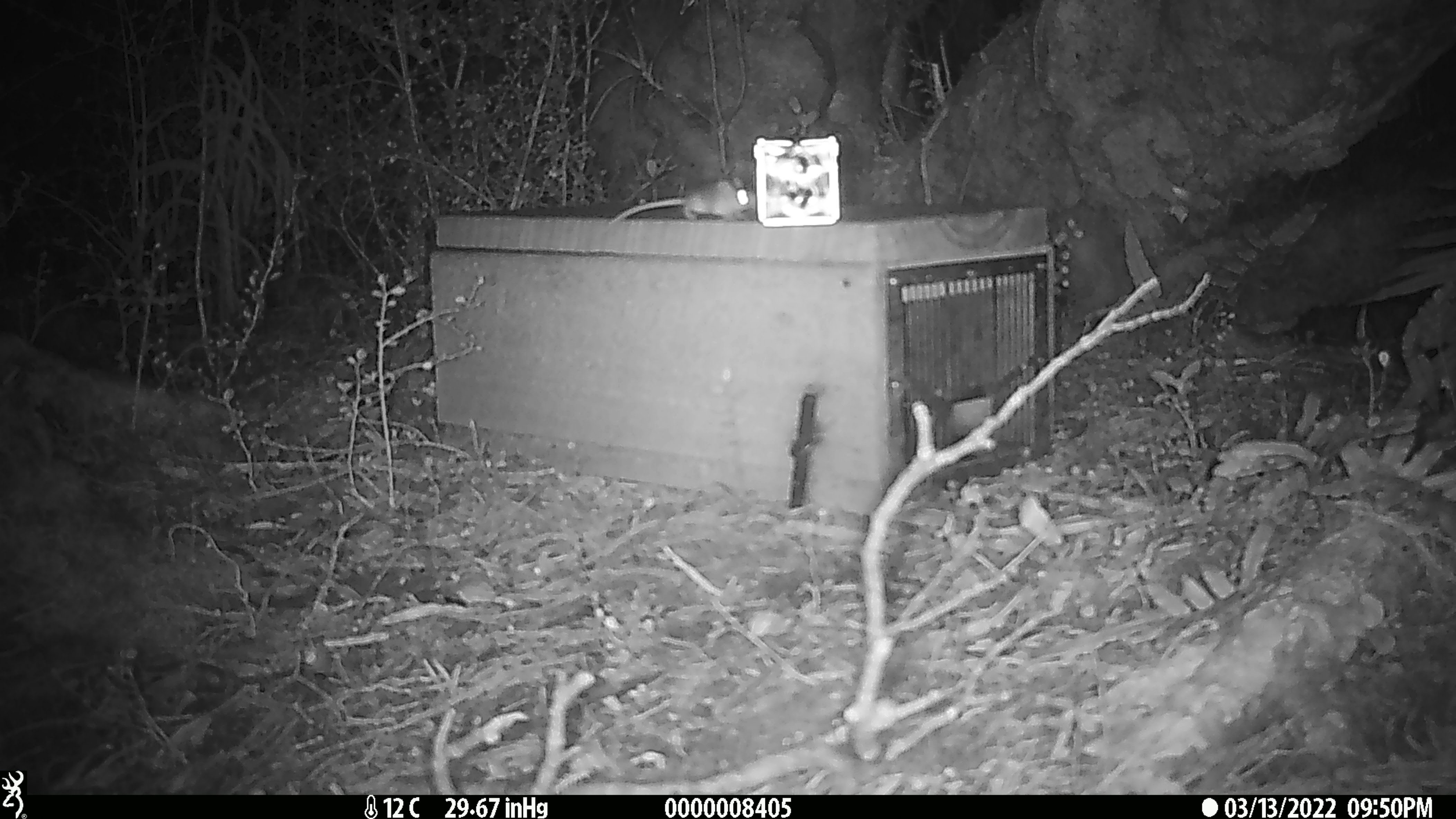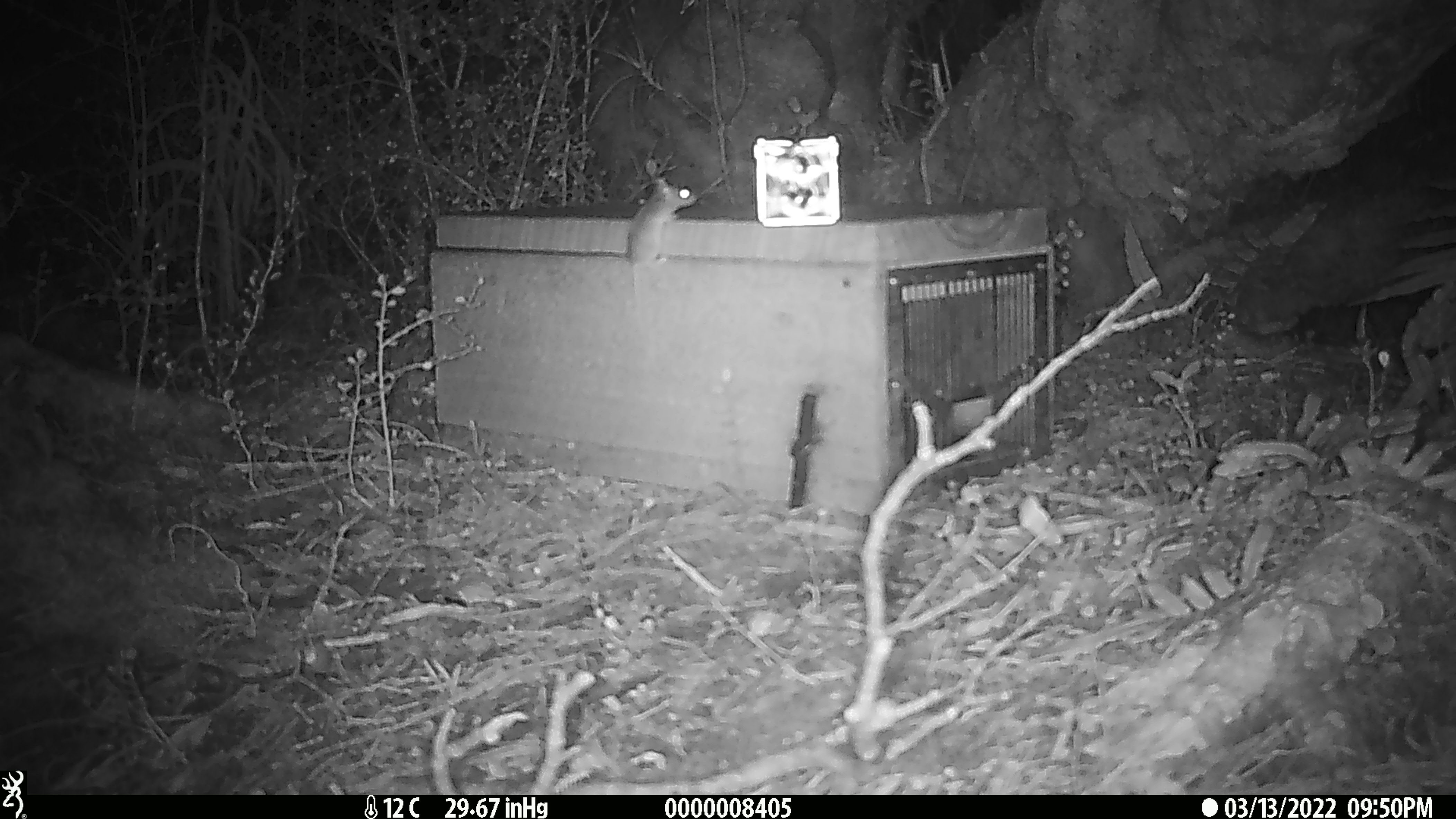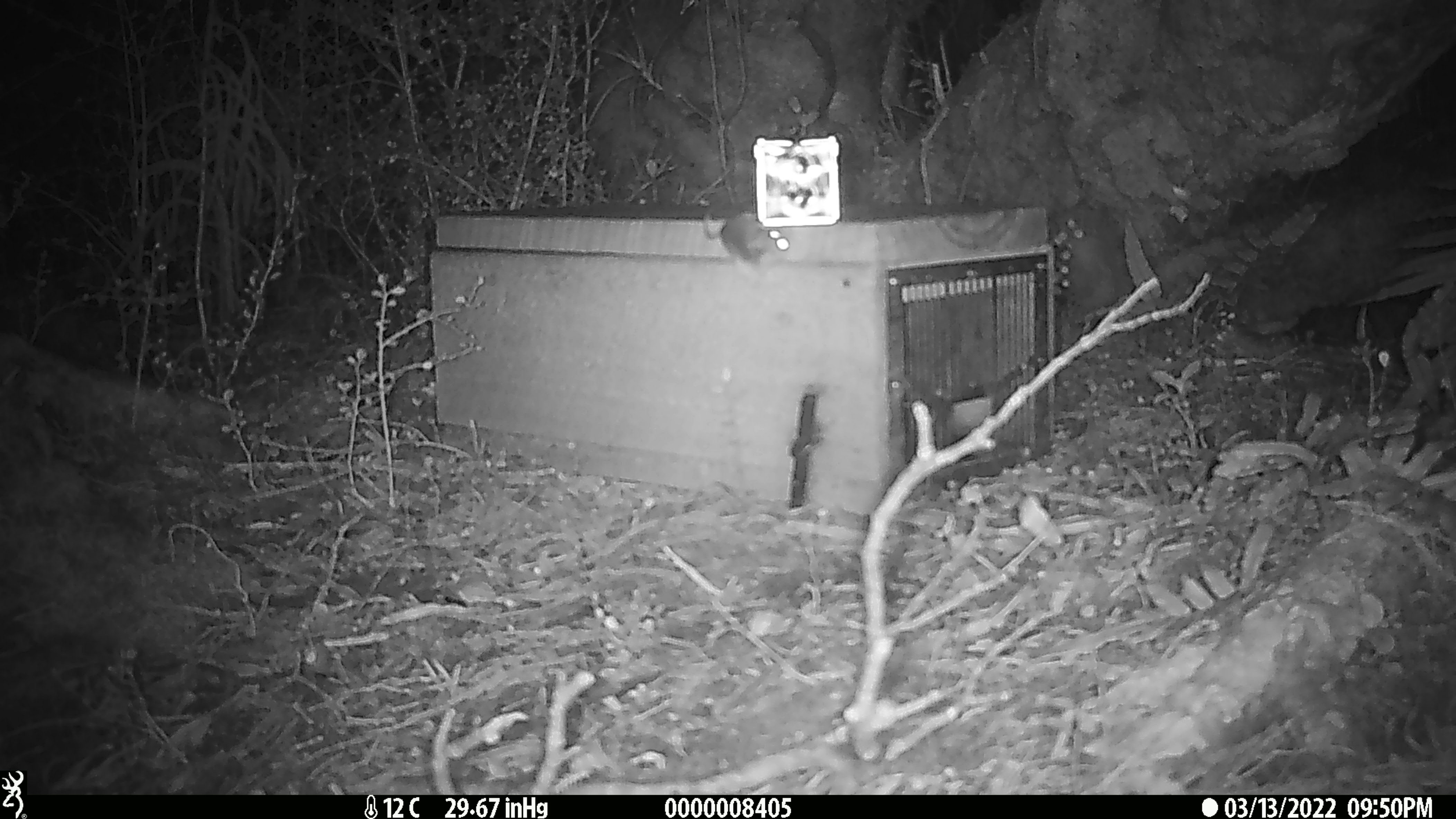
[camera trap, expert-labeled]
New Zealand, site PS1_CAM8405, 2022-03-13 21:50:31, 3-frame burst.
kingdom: Animalia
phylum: Chordata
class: Mammalia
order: Rodentia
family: Muridae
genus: Mus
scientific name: Mus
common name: mouse